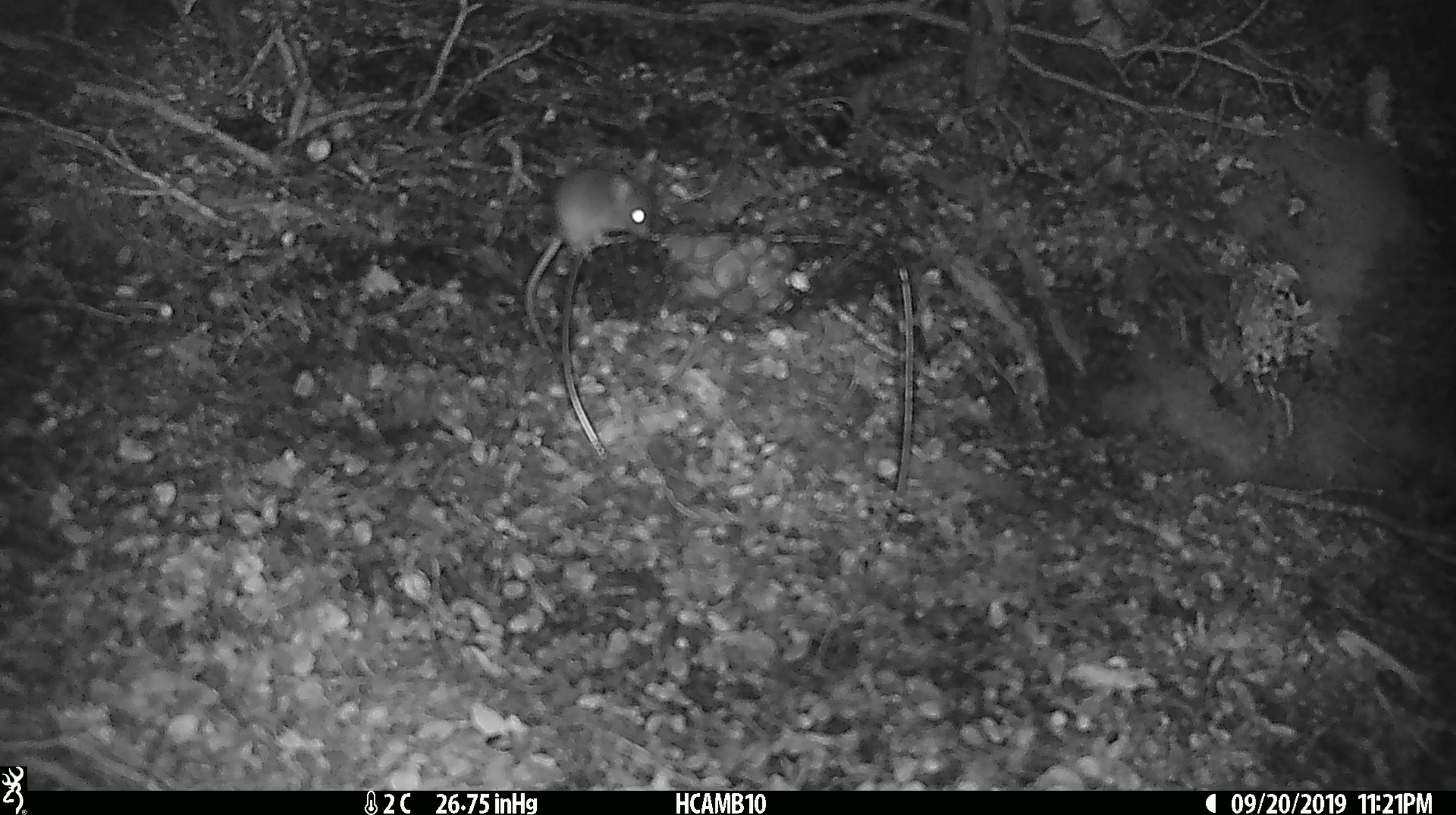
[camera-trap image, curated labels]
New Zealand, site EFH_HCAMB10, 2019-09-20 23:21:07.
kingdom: Animalia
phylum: Chordata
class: Mammalia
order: Rodentia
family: Muridae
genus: Mus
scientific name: Mus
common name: mouse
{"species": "mouse (Mus)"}